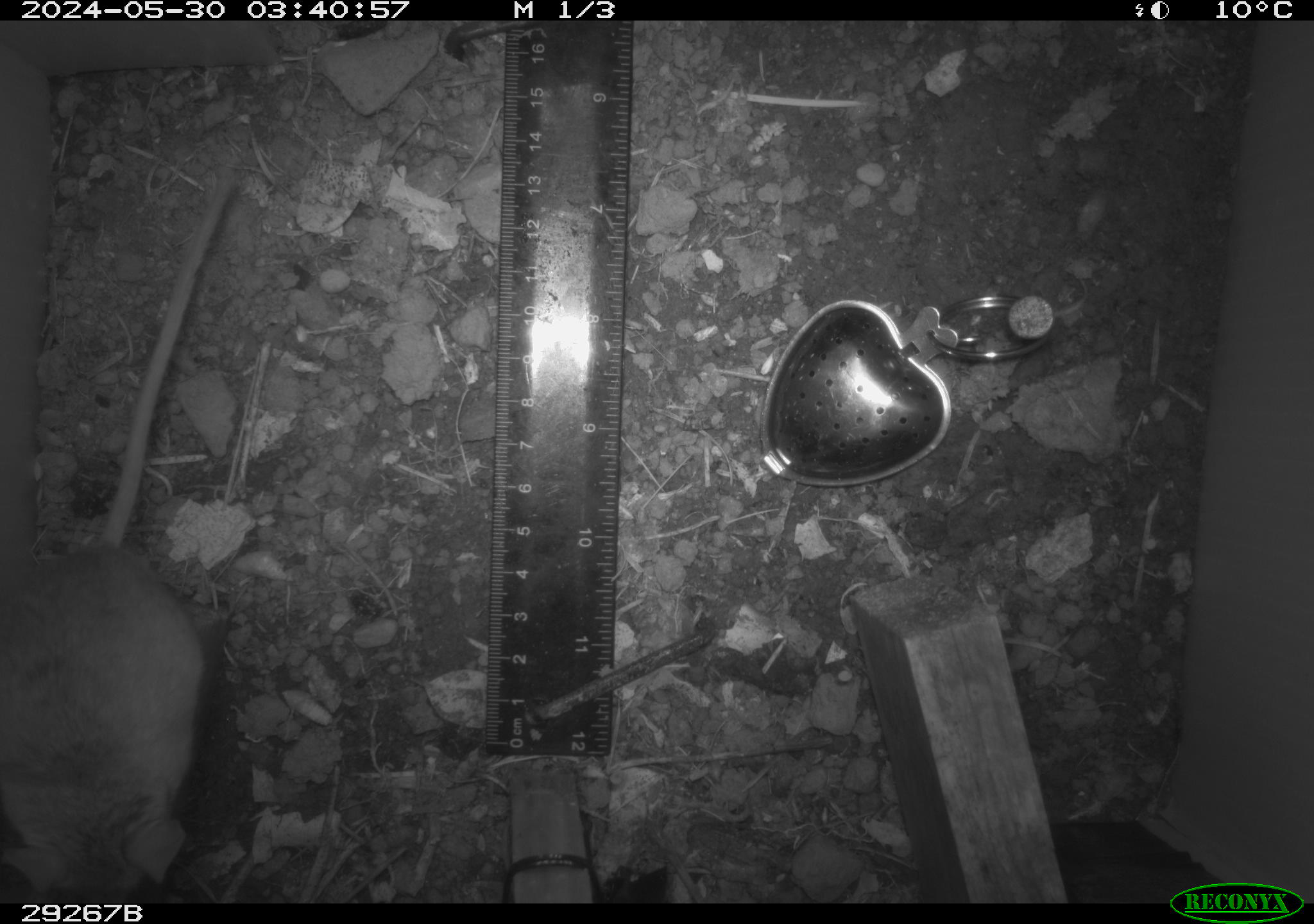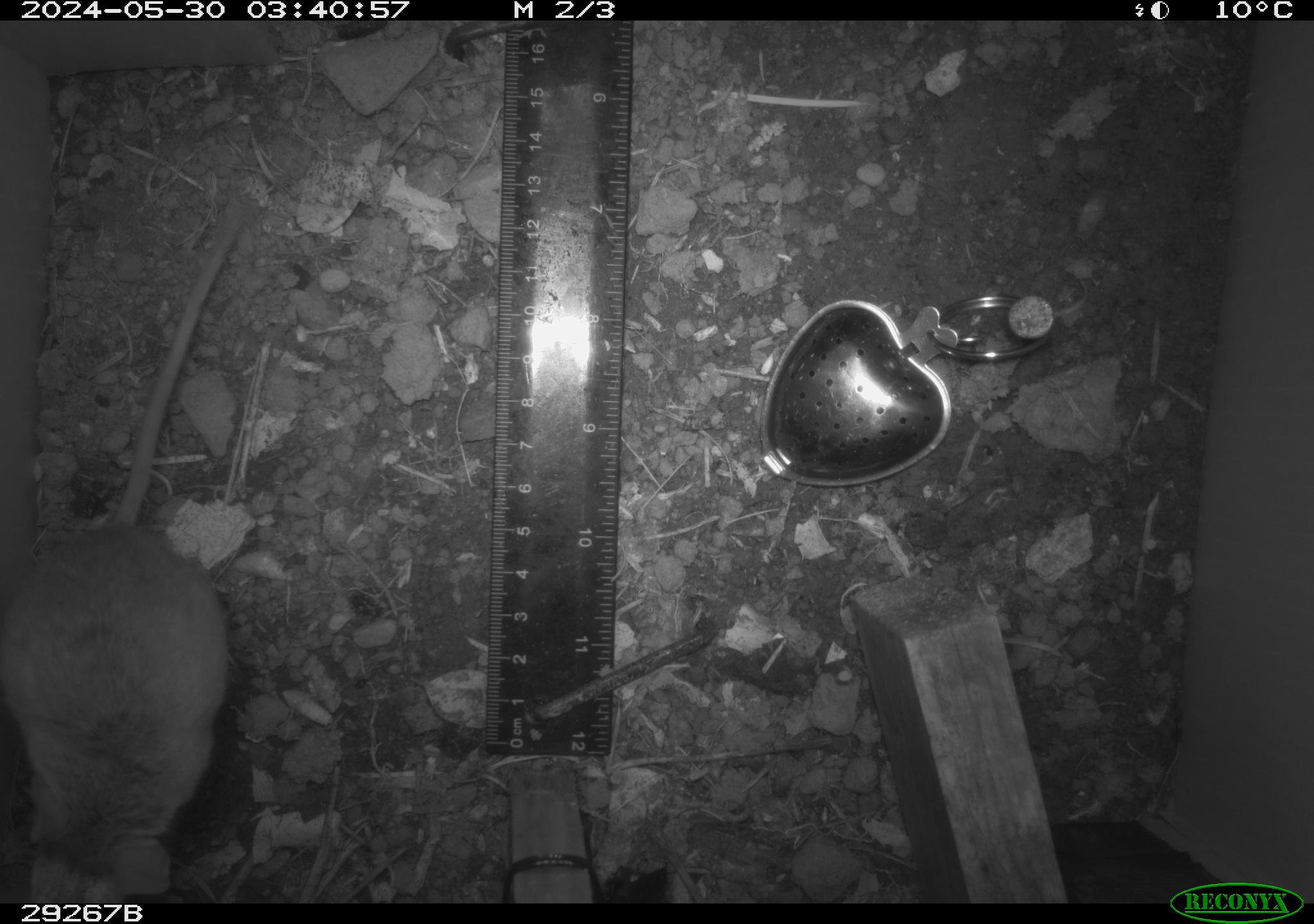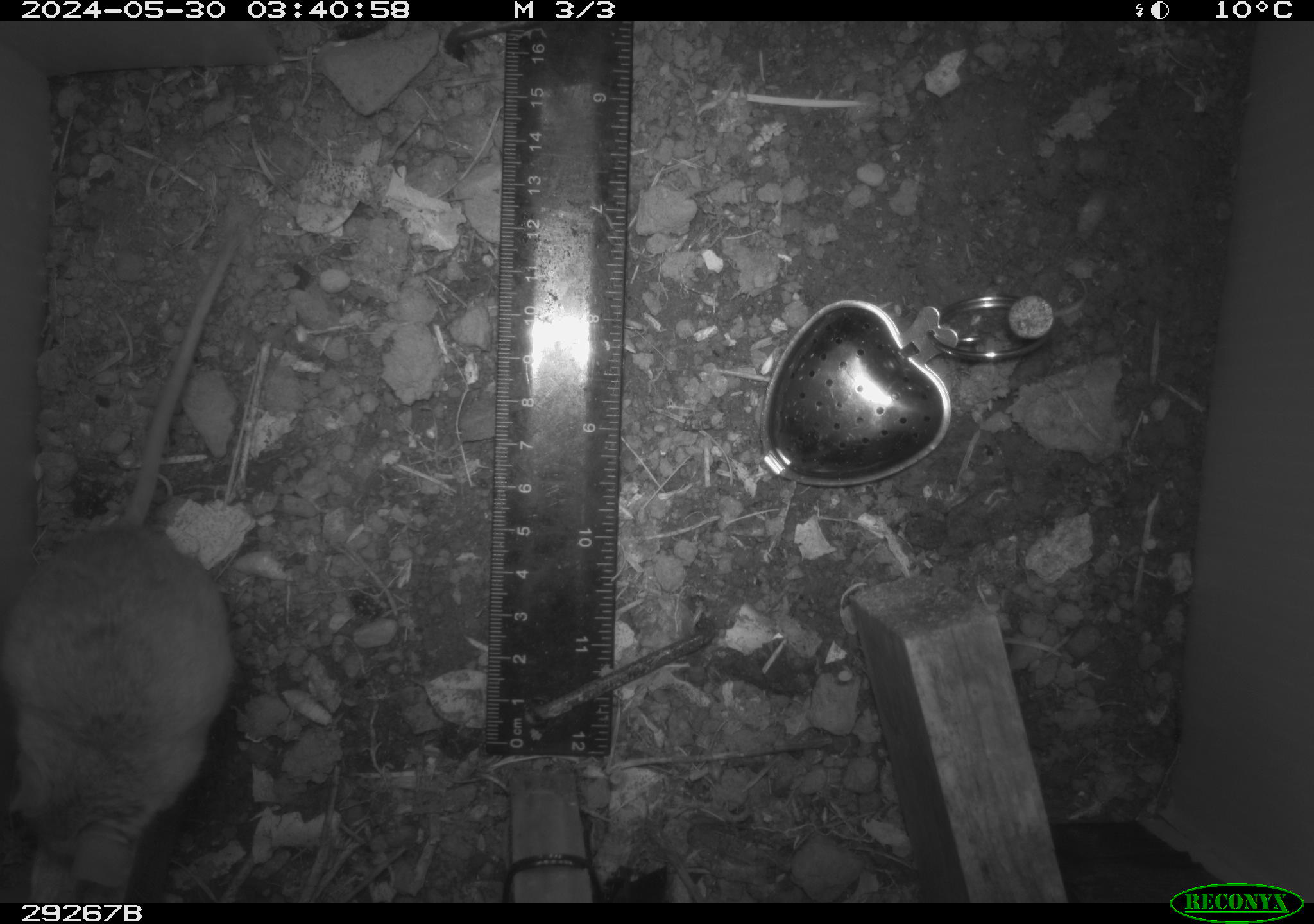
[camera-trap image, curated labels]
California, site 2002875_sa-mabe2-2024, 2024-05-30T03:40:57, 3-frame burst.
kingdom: Animalia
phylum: Chordata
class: Mammalia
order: Rodentia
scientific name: Rodentia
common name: mouse species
Mouse species (Rodentia).